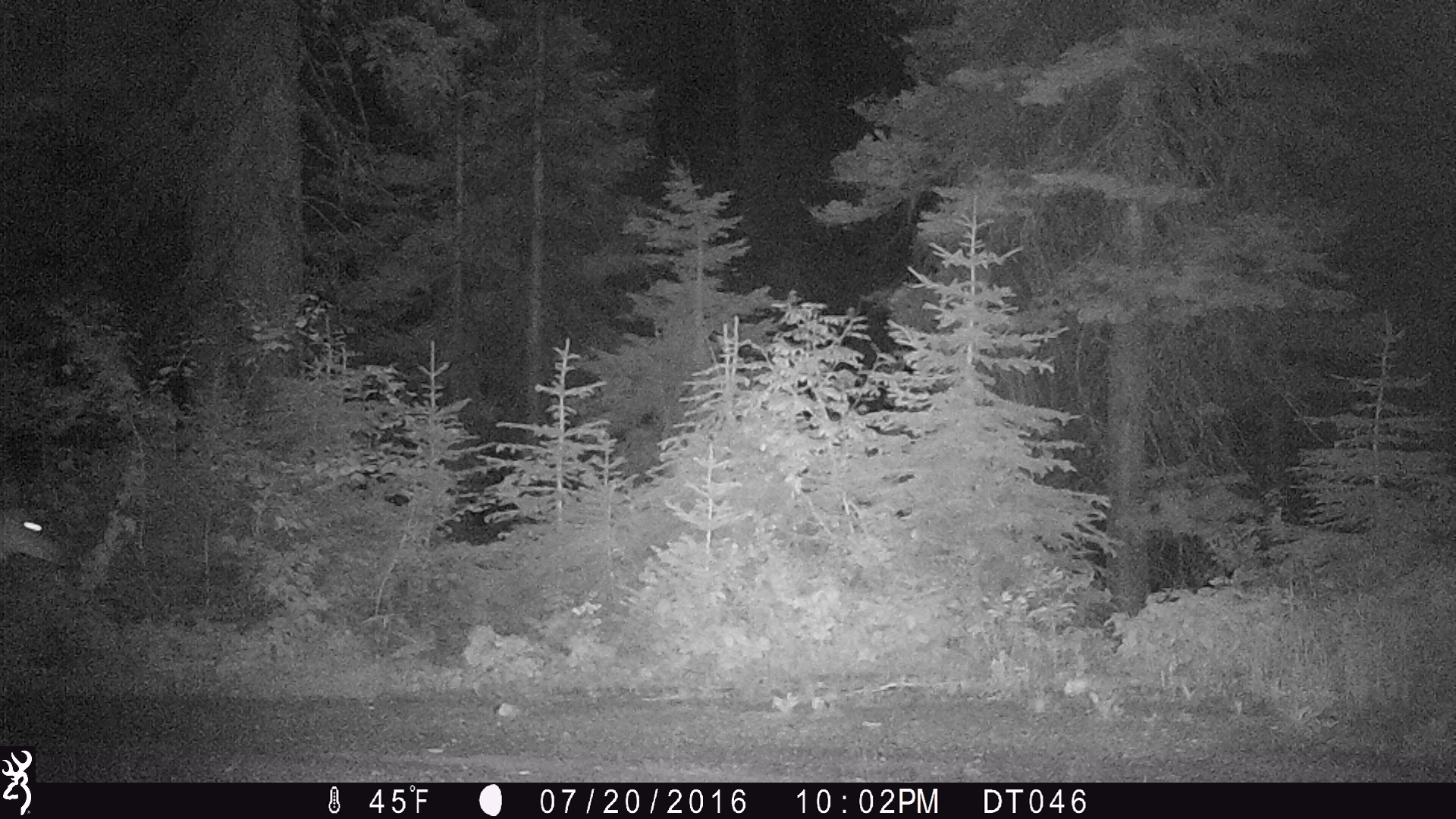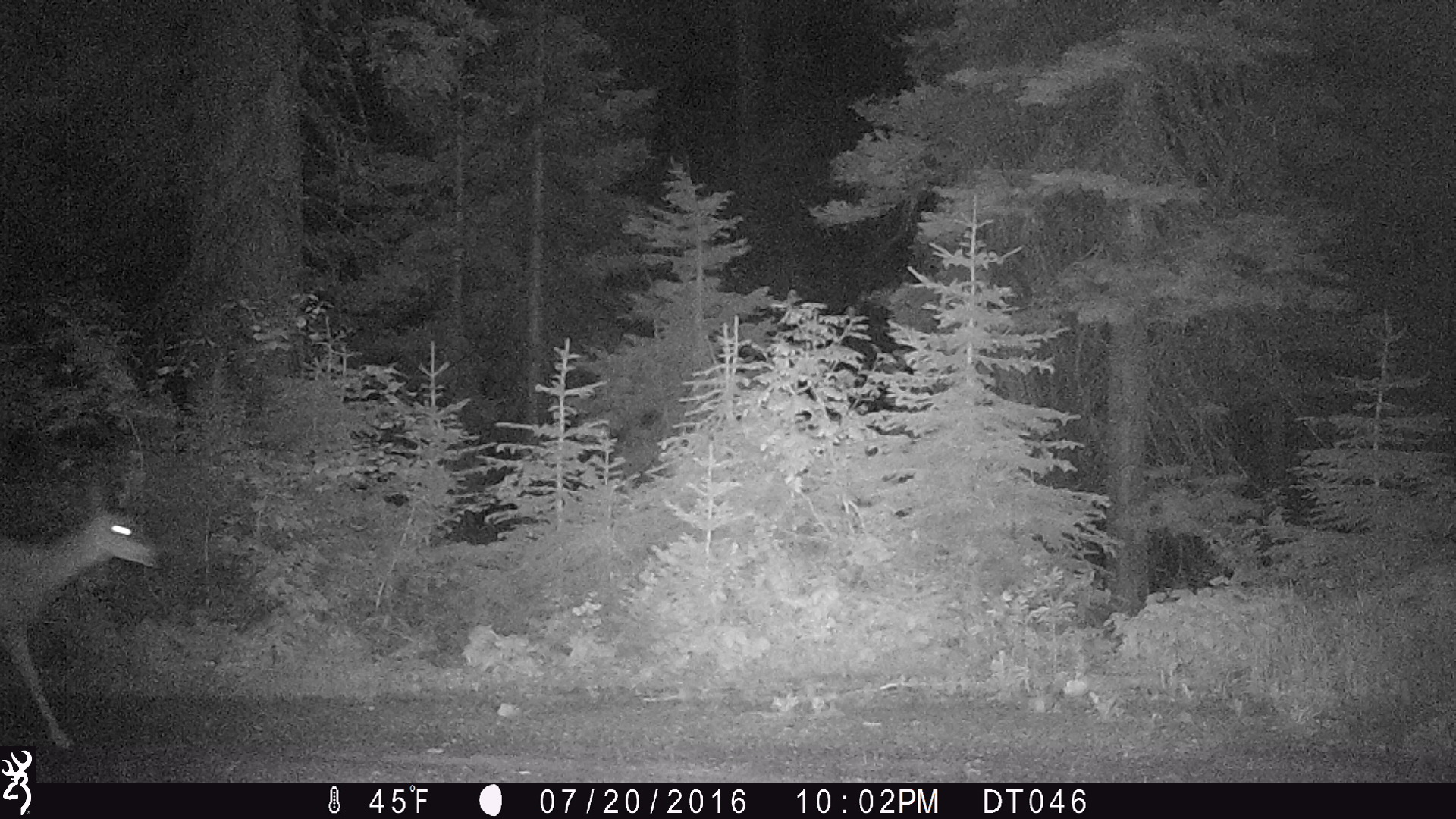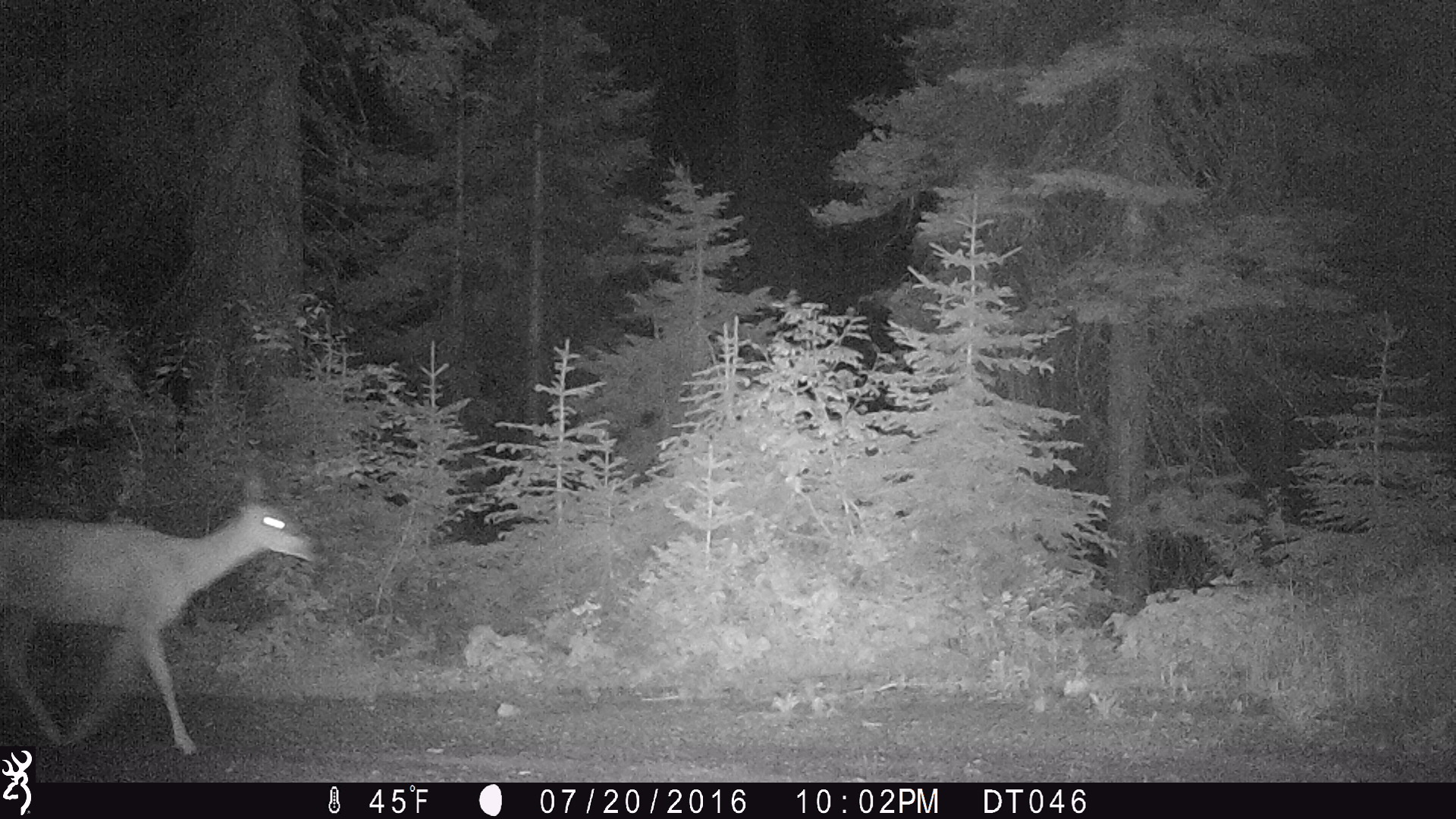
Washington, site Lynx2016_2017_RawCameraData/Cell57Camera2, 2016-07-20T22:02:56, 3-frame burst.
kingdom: Animalia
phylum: Chordata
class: Mammalia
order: Artiodactyla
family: Cervidae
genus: Odocoileus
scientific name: Odocoileus hemionus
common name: mule deer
Odocoileus hemionus (mule deer). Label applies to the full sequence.